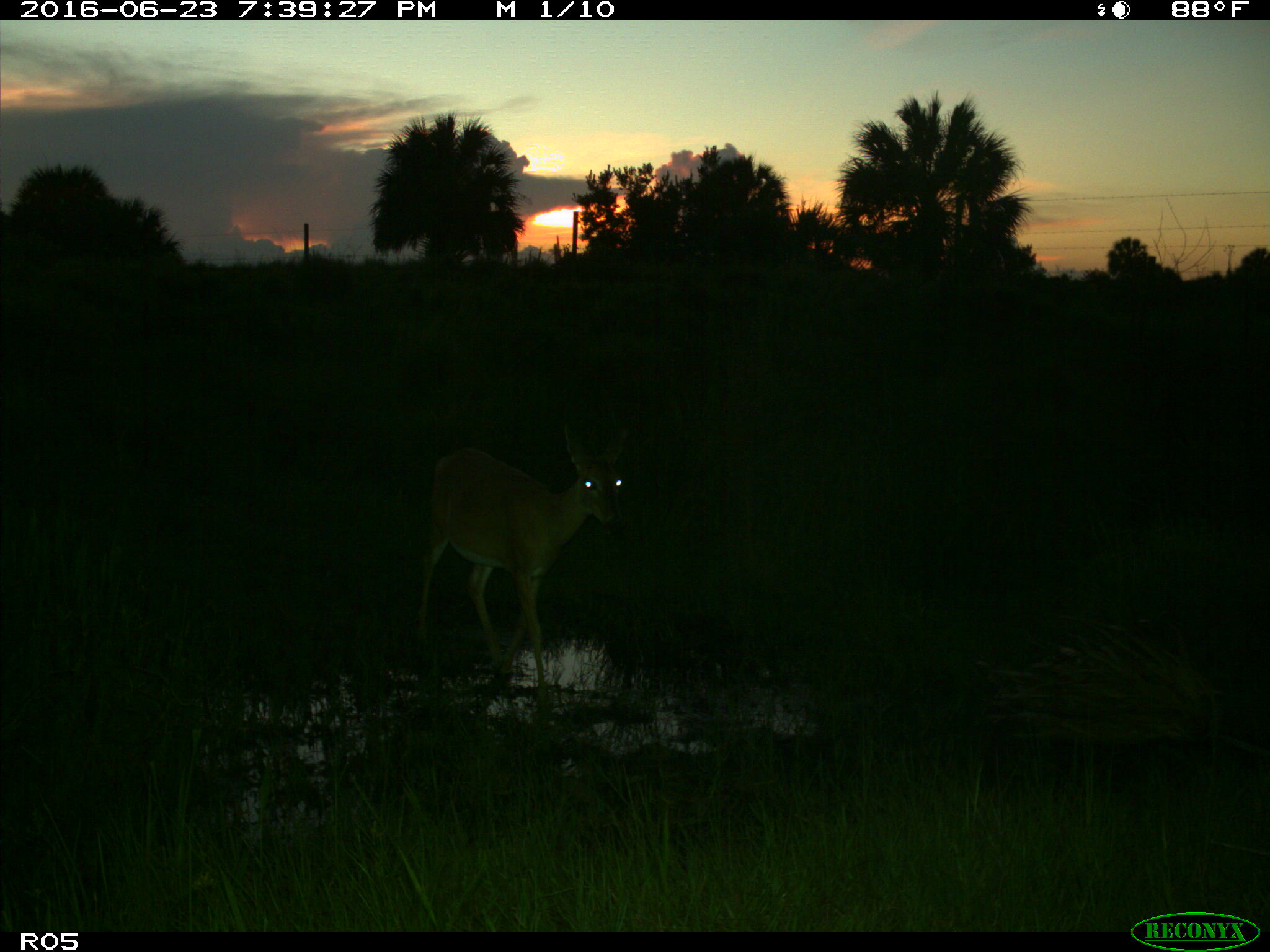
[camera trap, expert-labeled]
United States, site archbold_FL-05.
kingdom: Animalia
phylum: Chordata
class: Mammalia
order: Artiodactyla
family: Cervidae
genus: Odocoileus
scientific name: Odocoileus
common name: deer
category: unidentified deer